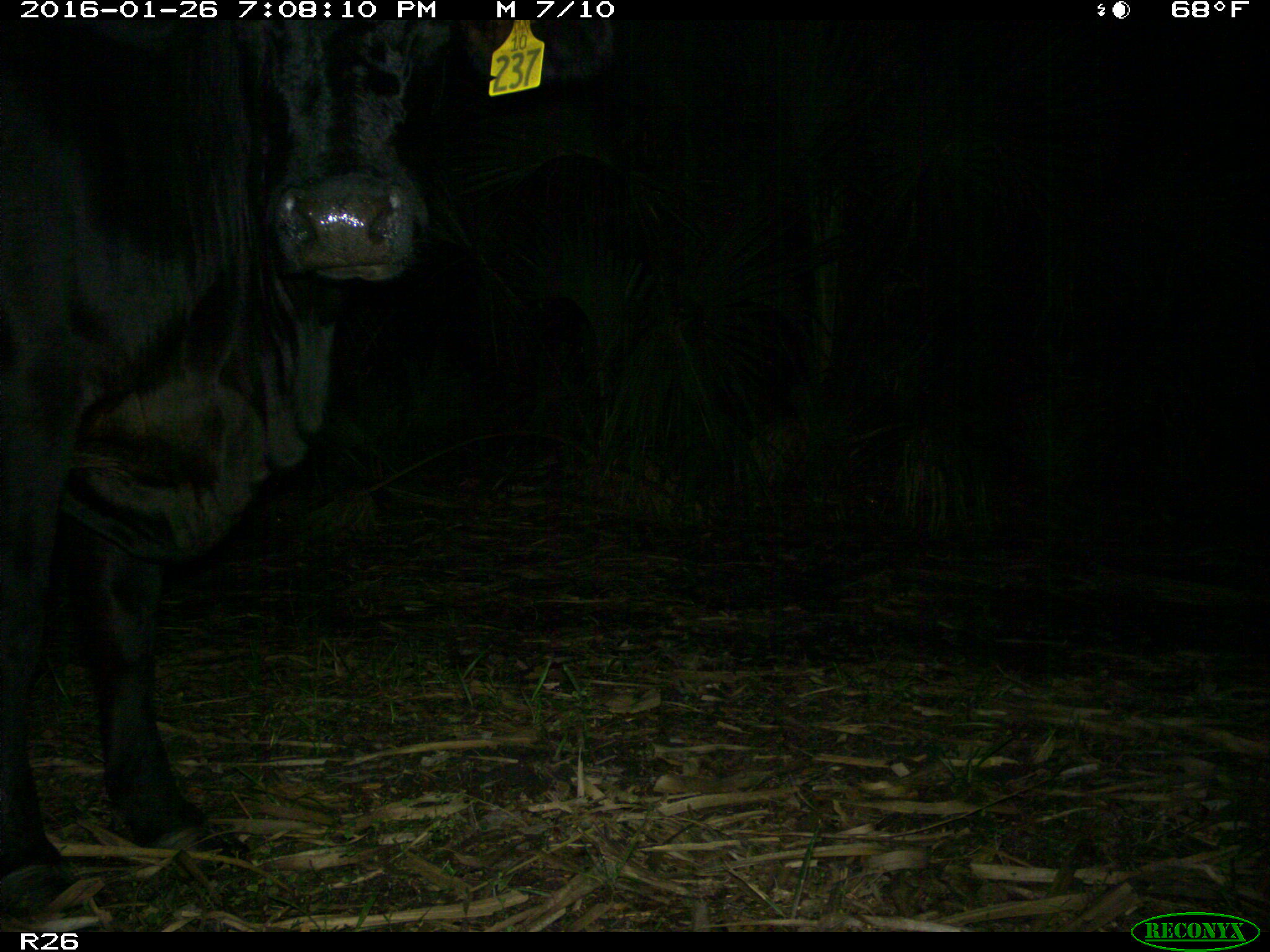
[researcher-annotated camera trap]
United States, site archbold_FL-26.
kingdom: Animalia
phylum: Chordata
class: Mammalia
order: Artiodactyla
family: Bovidae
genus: Bos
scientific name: Bos taurus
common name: domestic cow